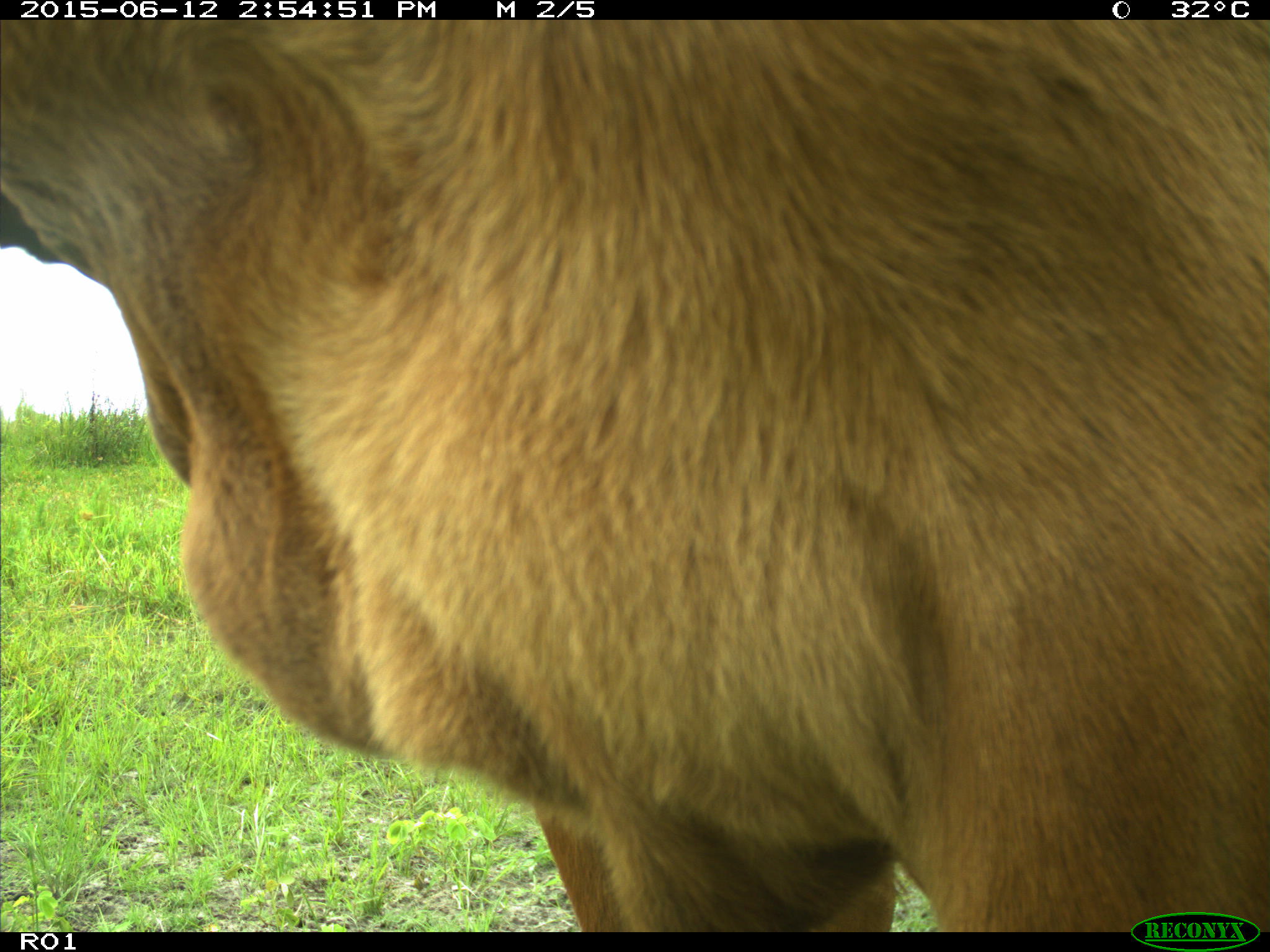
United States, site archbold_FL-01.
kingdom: Animalia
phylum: Chordata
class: Mammalia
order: Artiodactyla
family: Bovidae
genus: Bos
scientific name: Bos taurus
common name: domestic cow